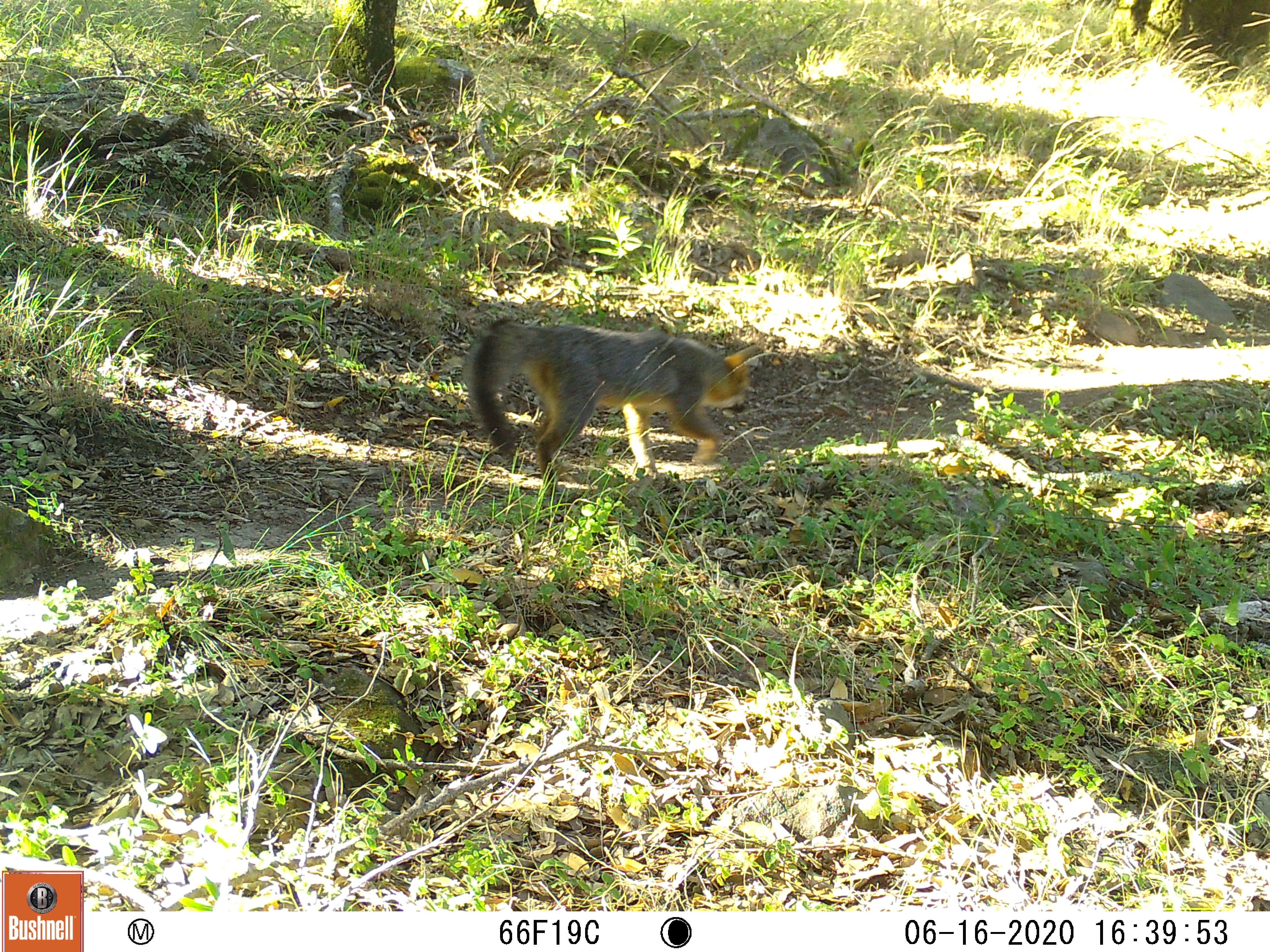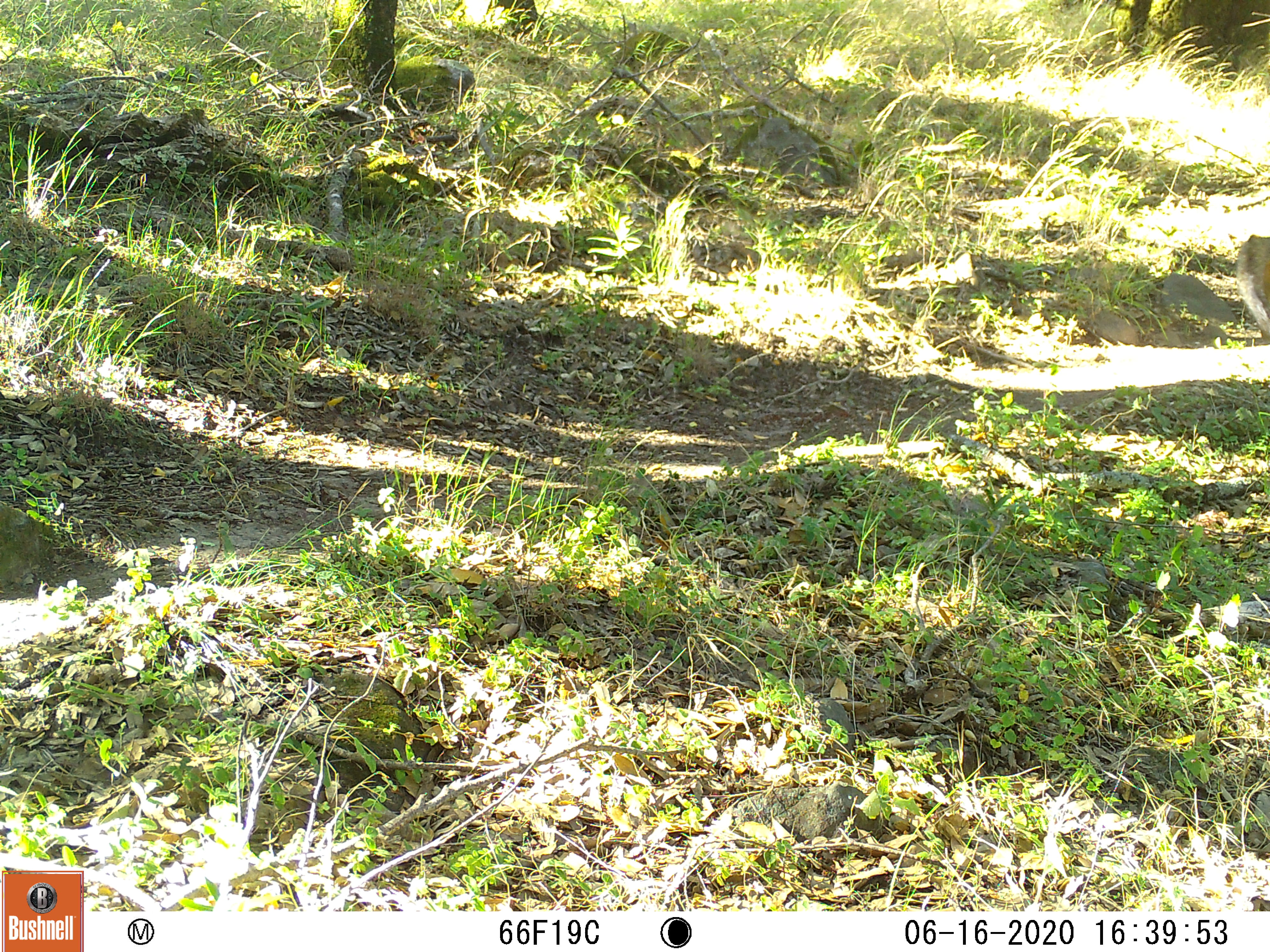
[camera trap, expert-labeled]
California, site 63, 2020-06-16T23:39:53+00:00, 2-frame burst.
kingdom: Animalia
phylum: Chordata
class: Mammalia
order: Carnivora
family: Canidae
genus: Urocyon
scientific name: Urocyon cinereoargenteus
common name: gray fox